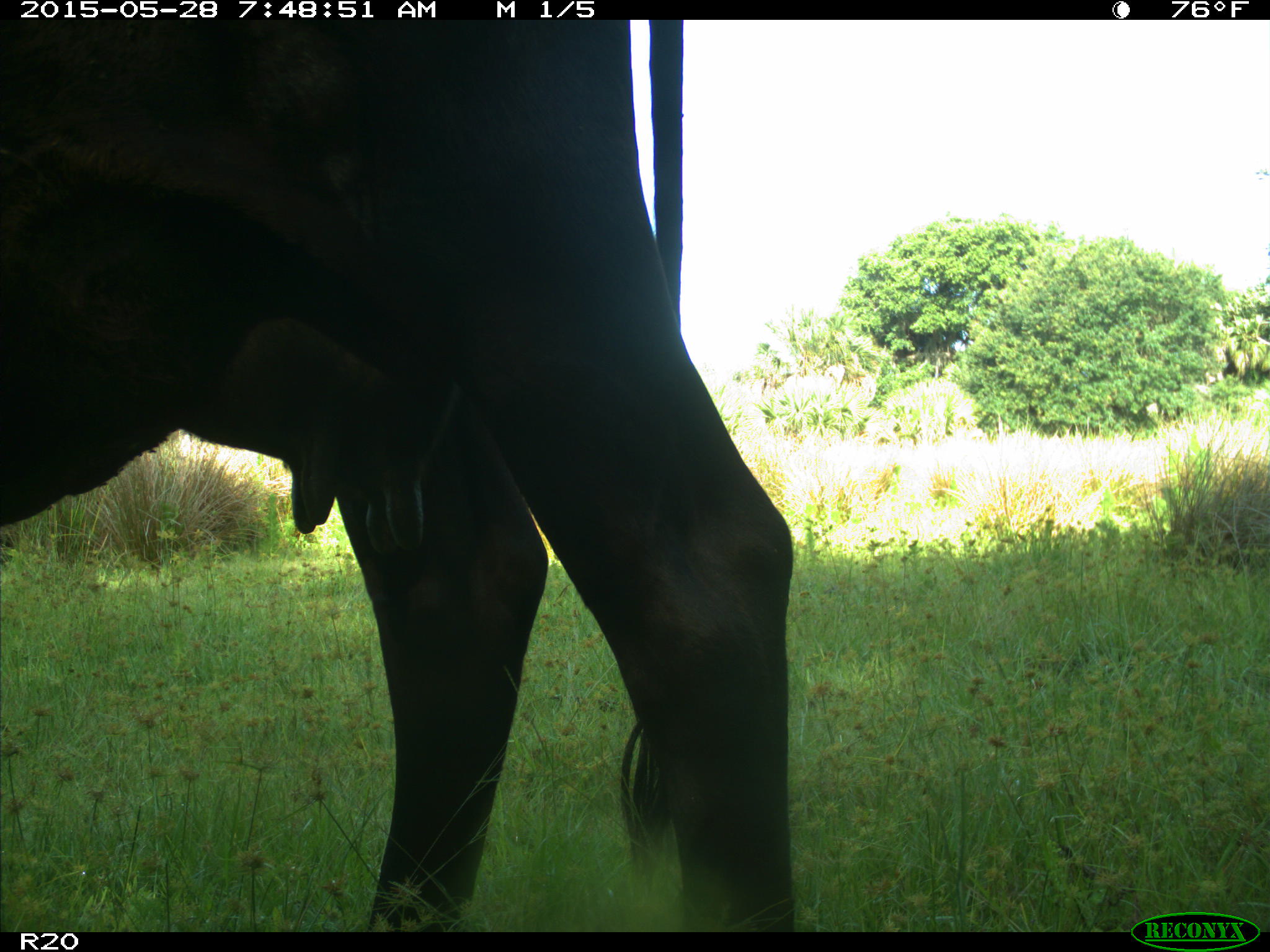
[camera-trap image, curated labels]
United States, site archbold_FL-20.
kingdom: Animalia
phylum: Chordata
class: Mammalia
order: Artiodactyla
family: Bovidae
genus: Bos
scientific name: Bos taurus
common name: domestic cow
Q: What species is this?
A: Bos taurus (domestic cow).